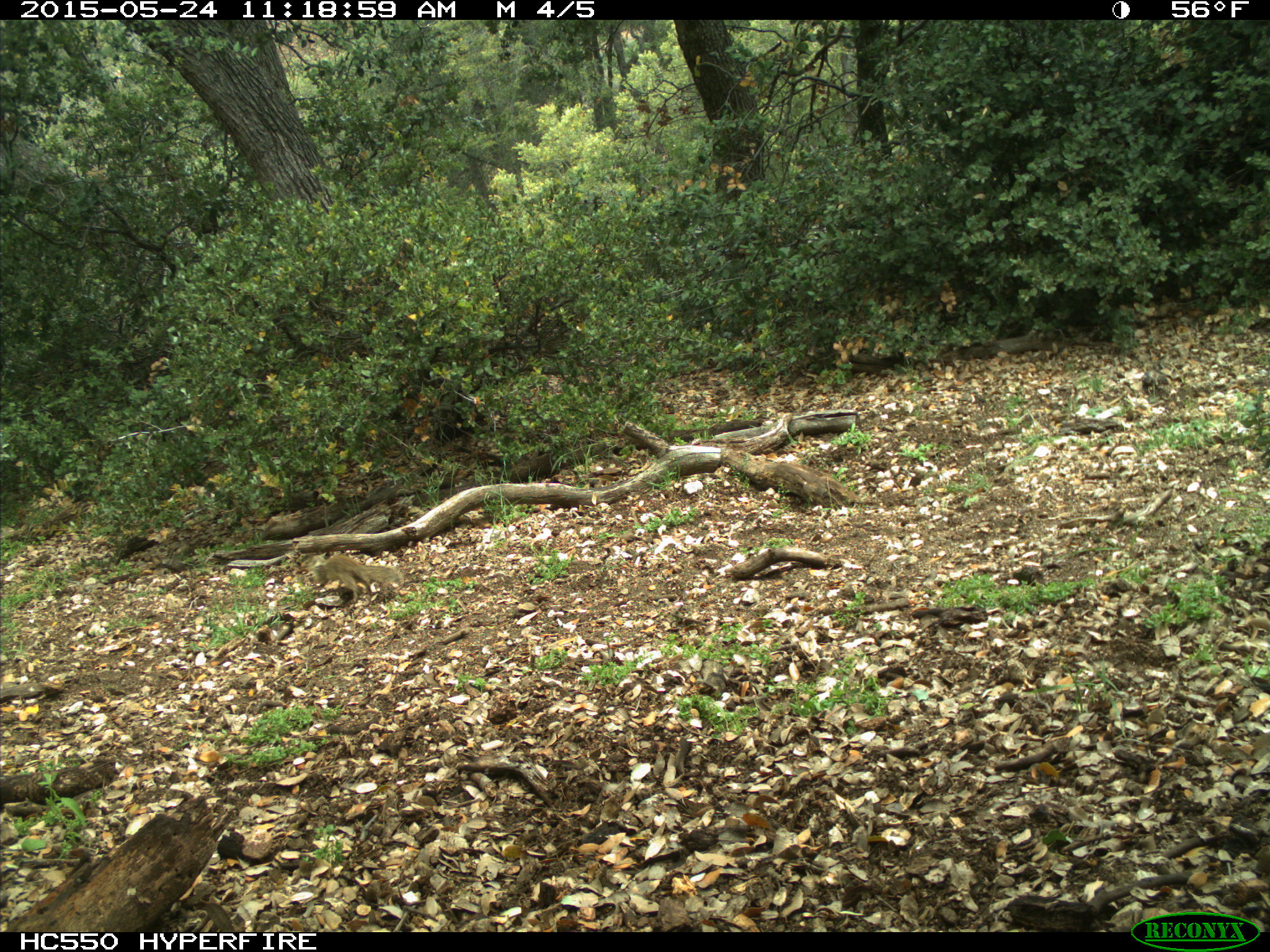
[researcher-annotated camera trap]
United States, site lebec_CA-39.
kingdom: Animalia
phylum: Chordata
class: Mammalia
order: Rodentia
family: Sciuridae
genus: Otospermophilus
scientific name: Otospermophilus beecheyi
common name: california ground squirrel